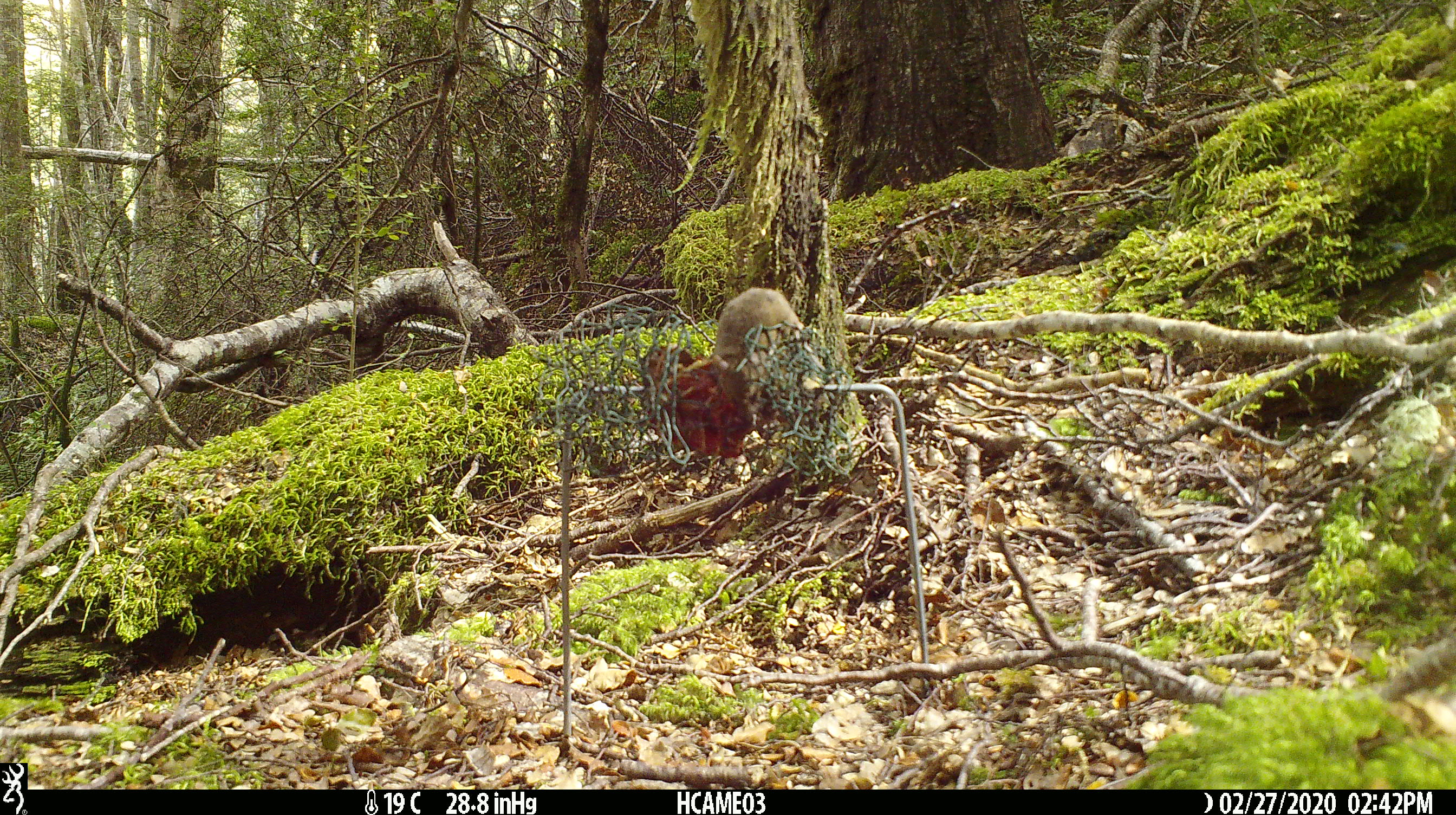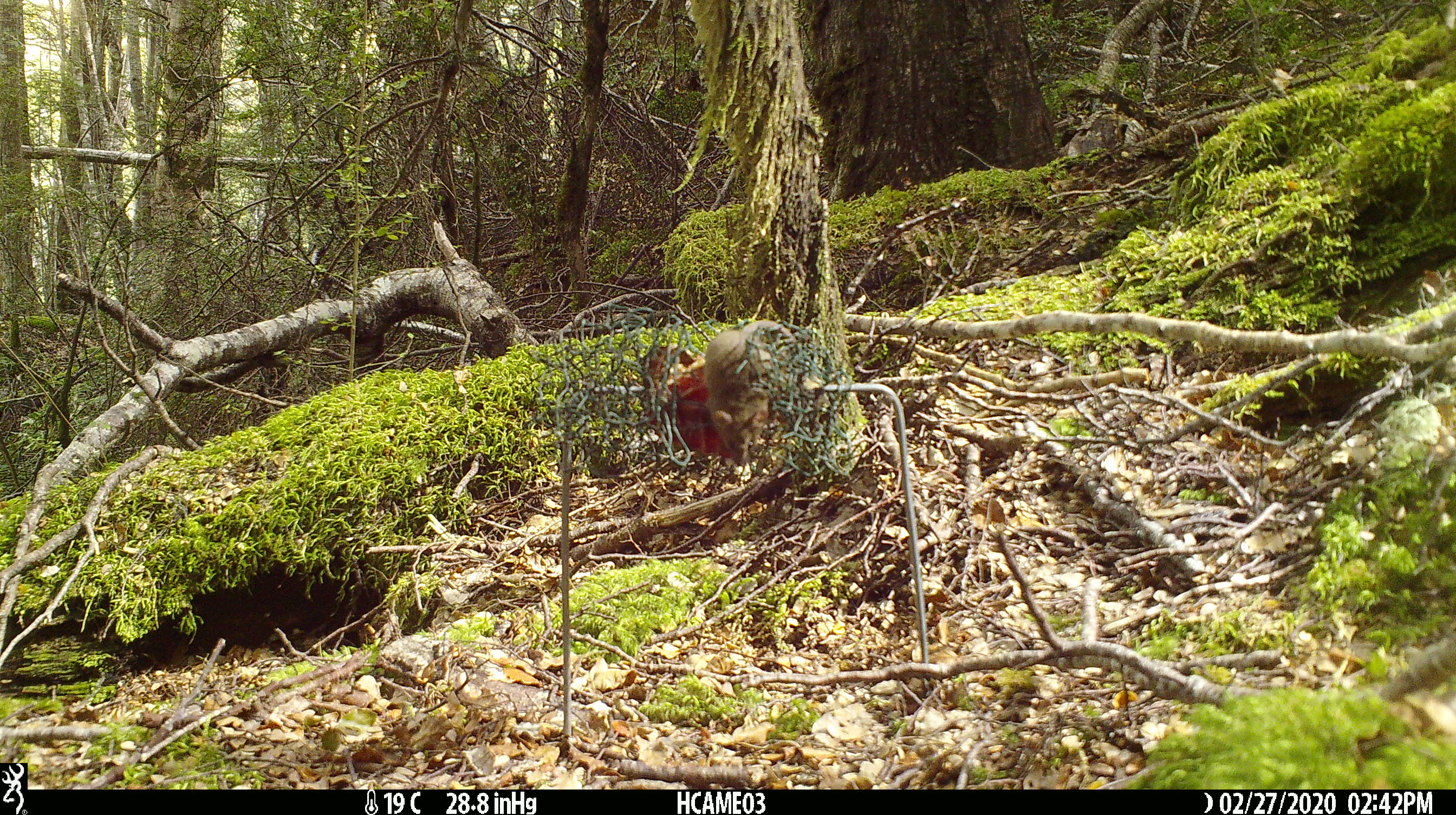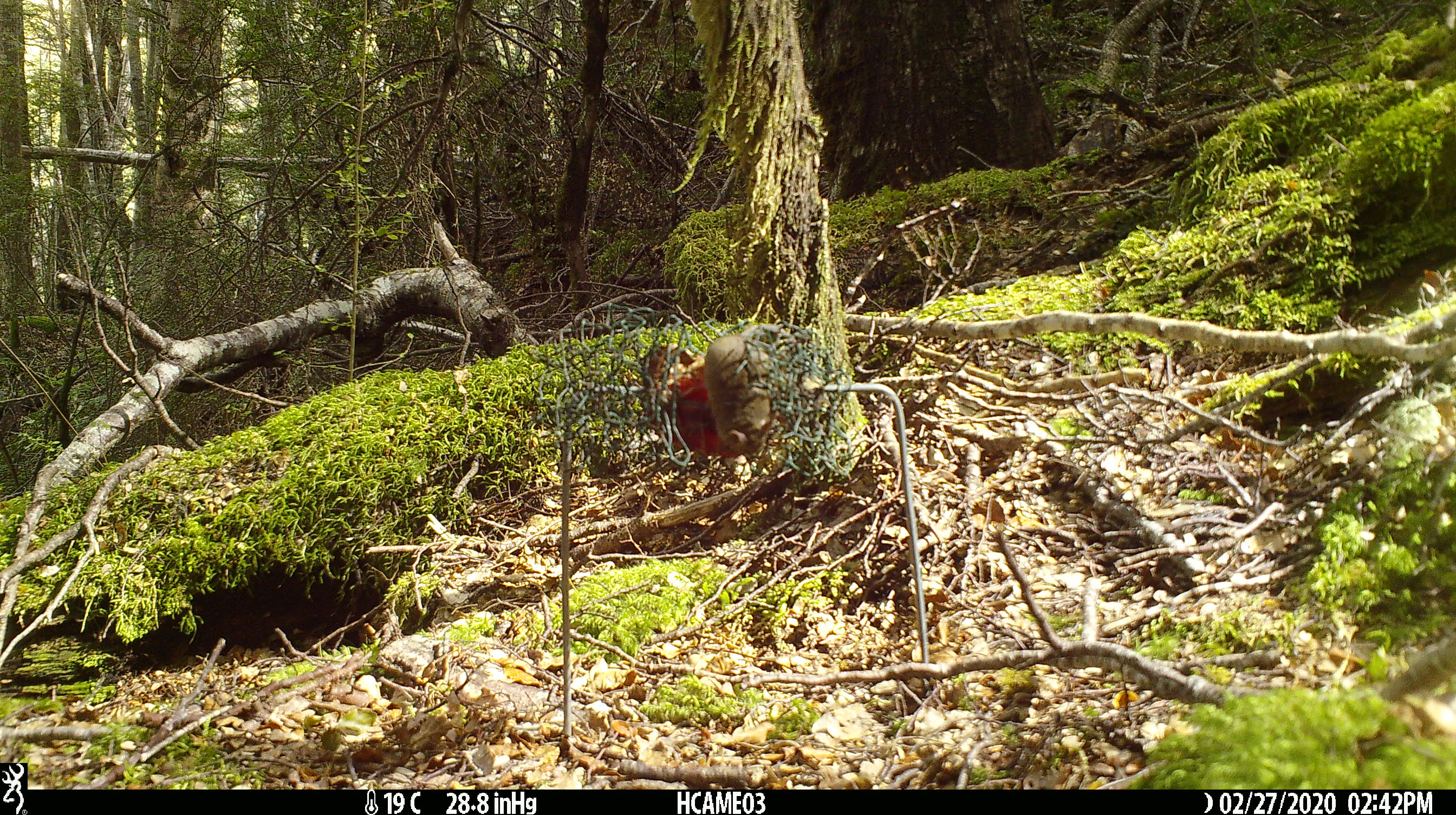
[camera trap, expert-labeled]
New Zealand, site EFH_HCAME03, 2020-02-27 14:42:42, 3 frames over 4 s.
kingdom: Animalia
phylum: Chordata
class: Mammalia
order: Rodentia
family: Muridae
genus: Mus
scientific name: Mus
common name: mouse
Mouse (Mus).